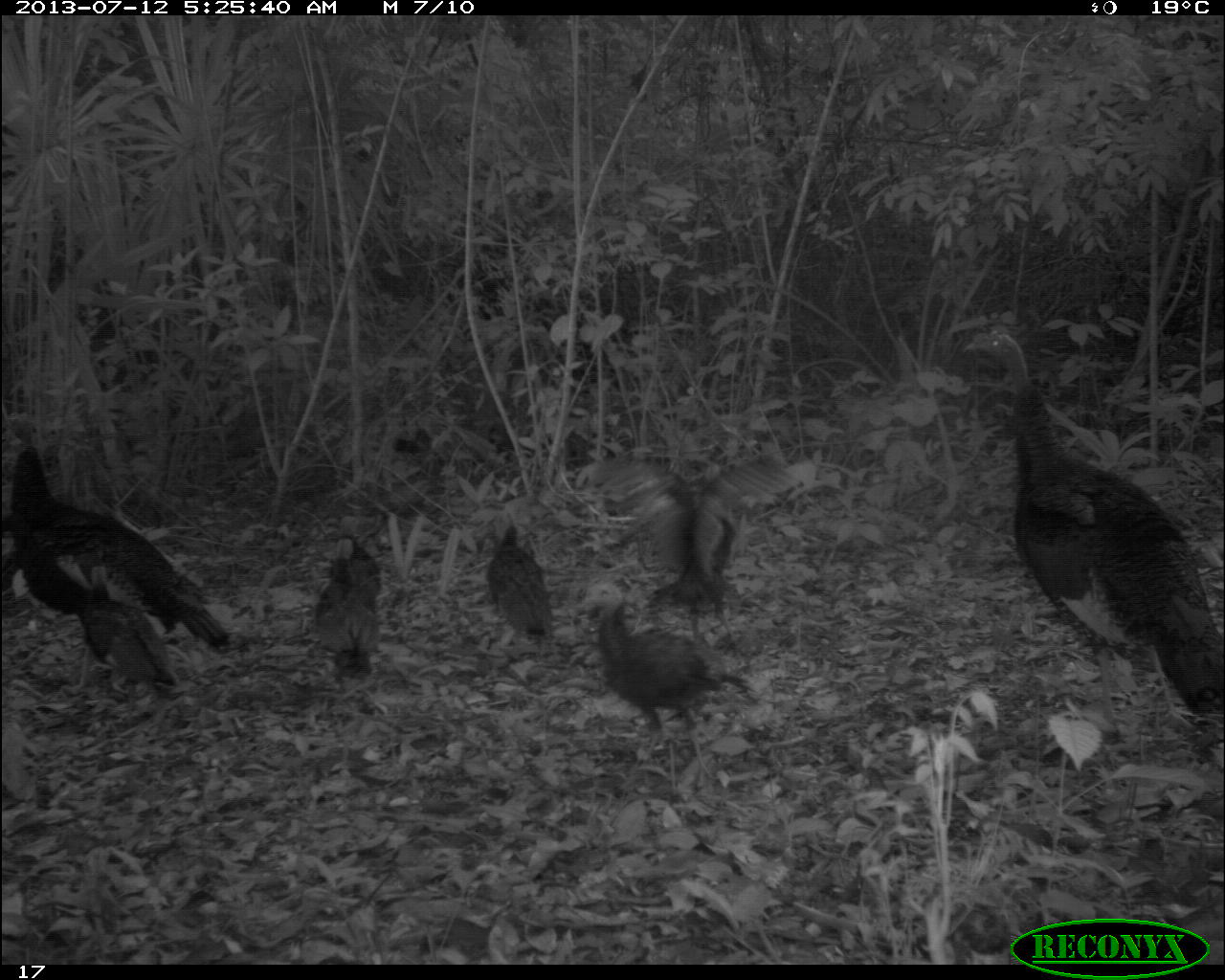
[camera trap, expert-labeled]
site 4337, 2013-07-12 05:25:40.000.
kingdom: Animalia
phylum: Chordata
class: Aves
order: Galliformes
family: Phasianidae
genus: Meleagris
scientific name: Meleagris ocellata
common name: ocellated turkey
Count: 7.